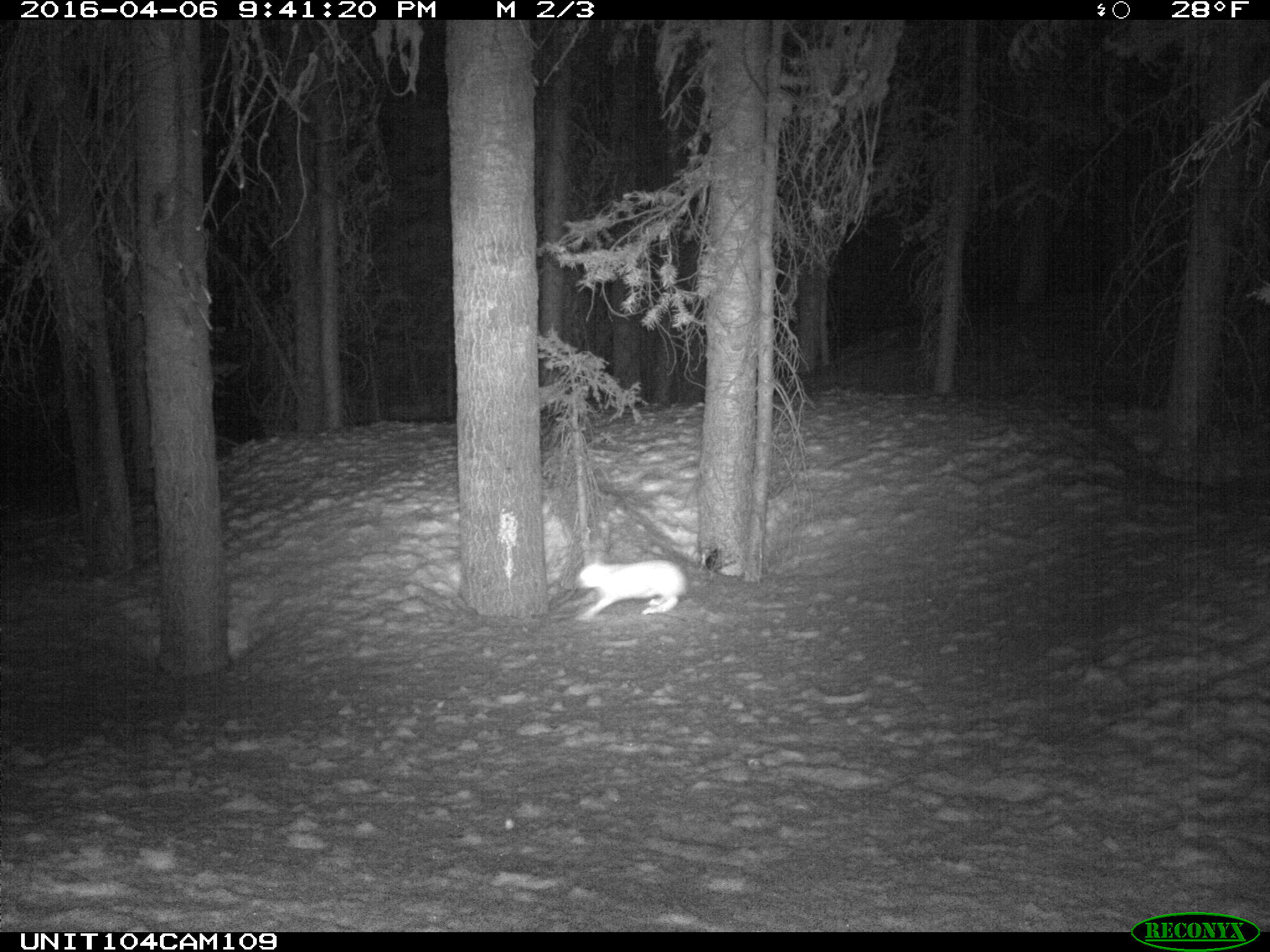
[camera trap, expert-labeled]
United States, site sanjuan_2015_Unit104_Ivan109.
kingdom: Animalia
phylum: Chordata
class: Mammalia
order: Lagomorpha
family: Leporidae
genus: Lepus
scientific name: Lepus americanus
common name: snowshoe hare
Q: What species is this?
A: Lepus americanus (snowshoe hare).